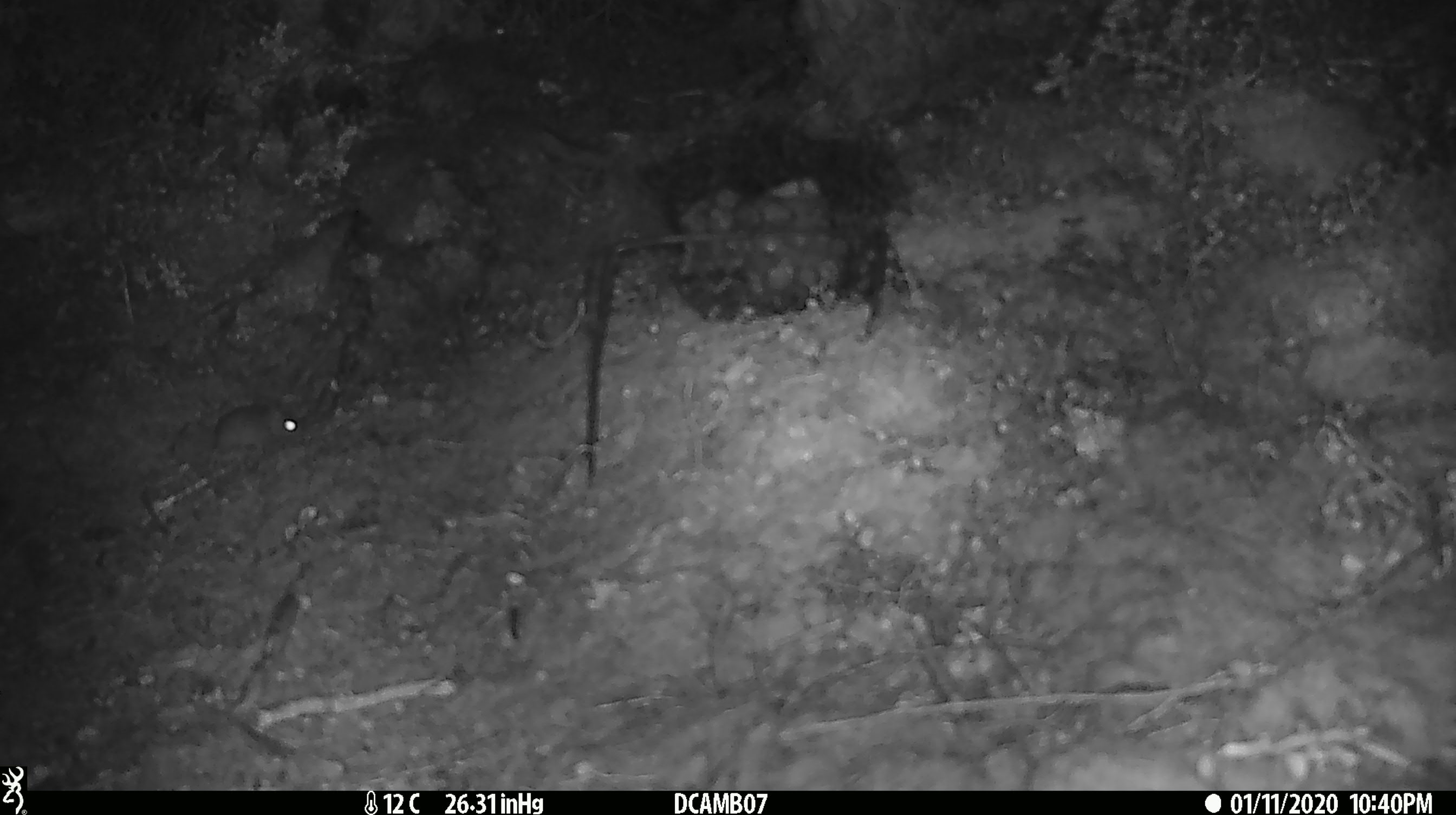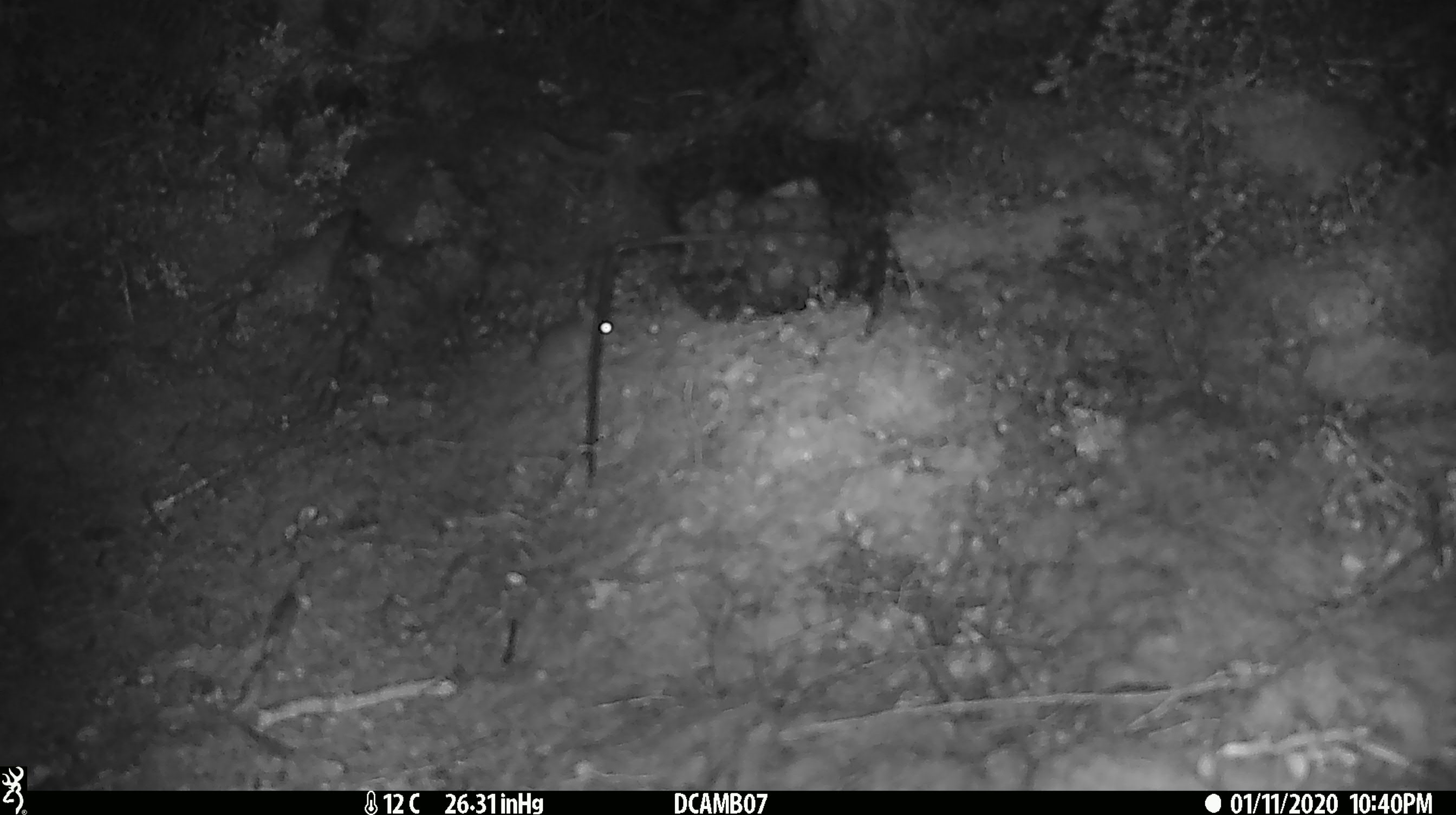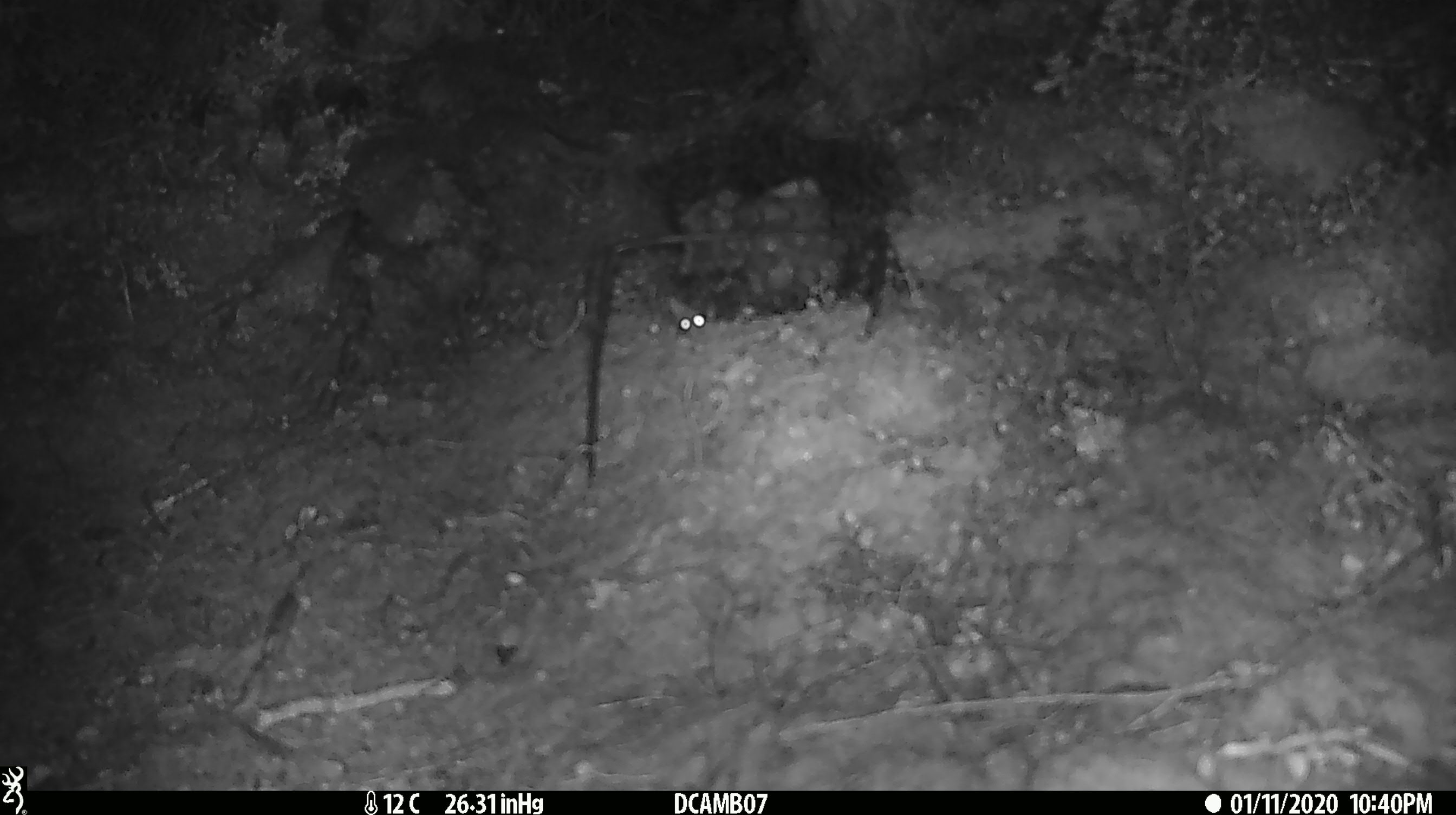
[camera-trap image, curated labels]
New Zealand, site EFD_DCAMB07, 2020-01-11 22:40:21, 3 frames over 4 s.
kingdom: Animalia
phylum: Chordata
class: Mammalia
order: Rodentia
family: Muridae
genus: Mus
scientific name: Mus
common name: mouse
Mouse (Mus).